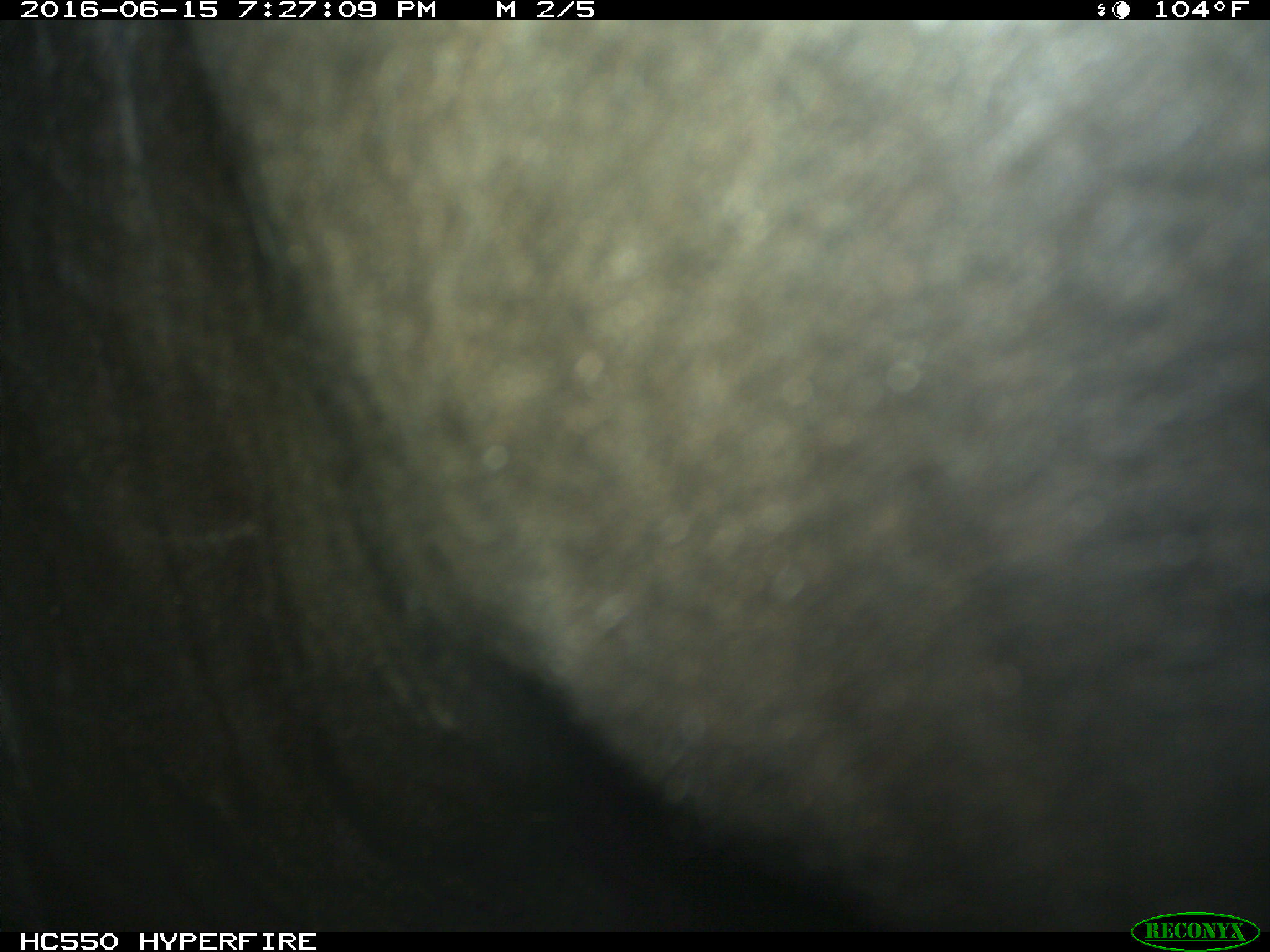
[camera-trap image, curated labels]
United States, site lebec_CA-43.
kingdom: Animalia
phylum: Chordata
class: Mammalia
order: Artiodactyla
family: Bovidae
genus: Bos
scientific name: Bos taurus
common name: domestic cow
Bos taurus (domestic cow).